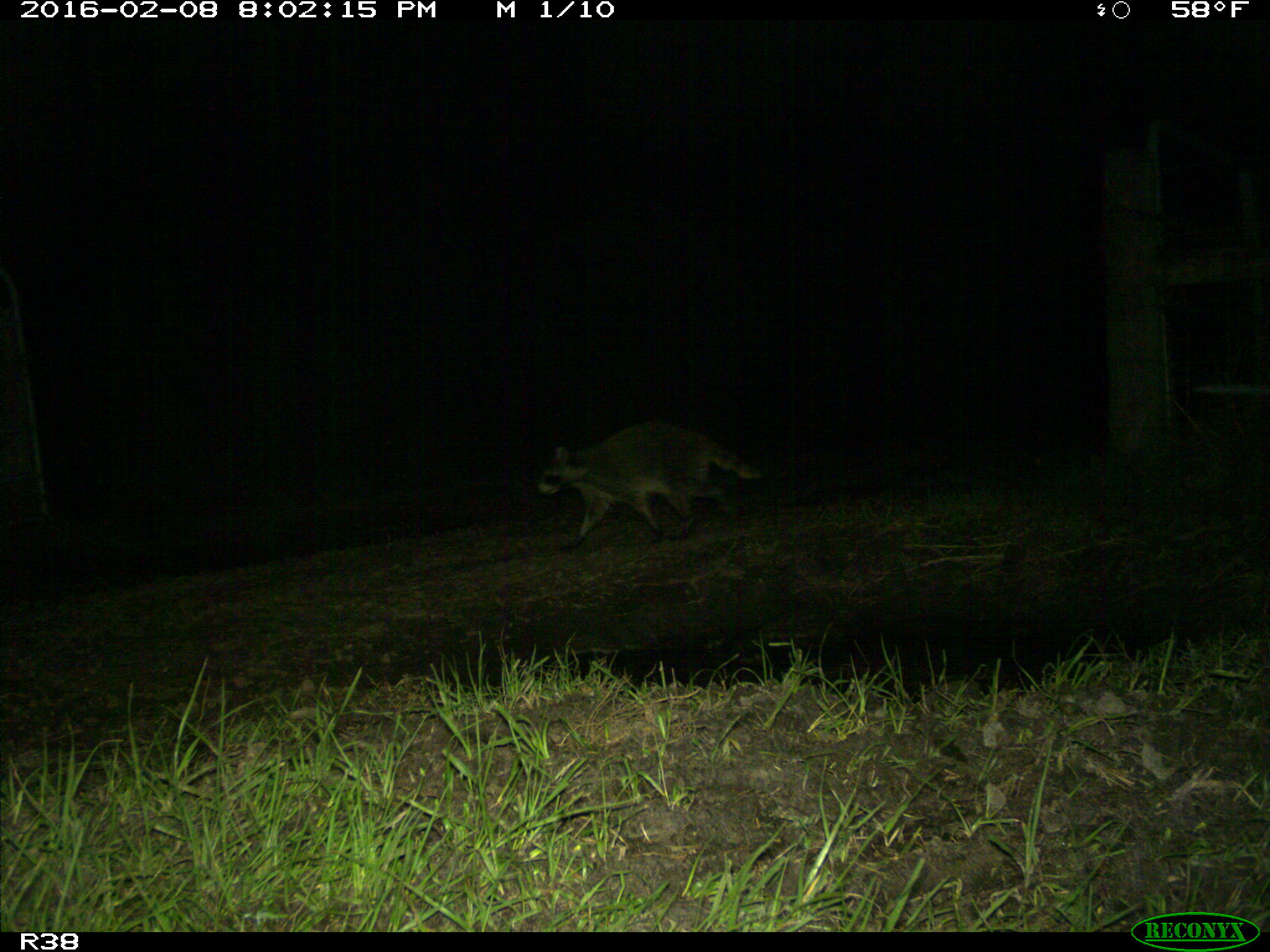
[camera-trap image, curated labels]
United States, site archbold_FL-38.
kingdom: Animalia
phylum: Chordata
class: Mammalia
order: Carnivora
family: Procyonidae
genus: Procyon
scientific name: Procyon lotor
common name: common raccoon